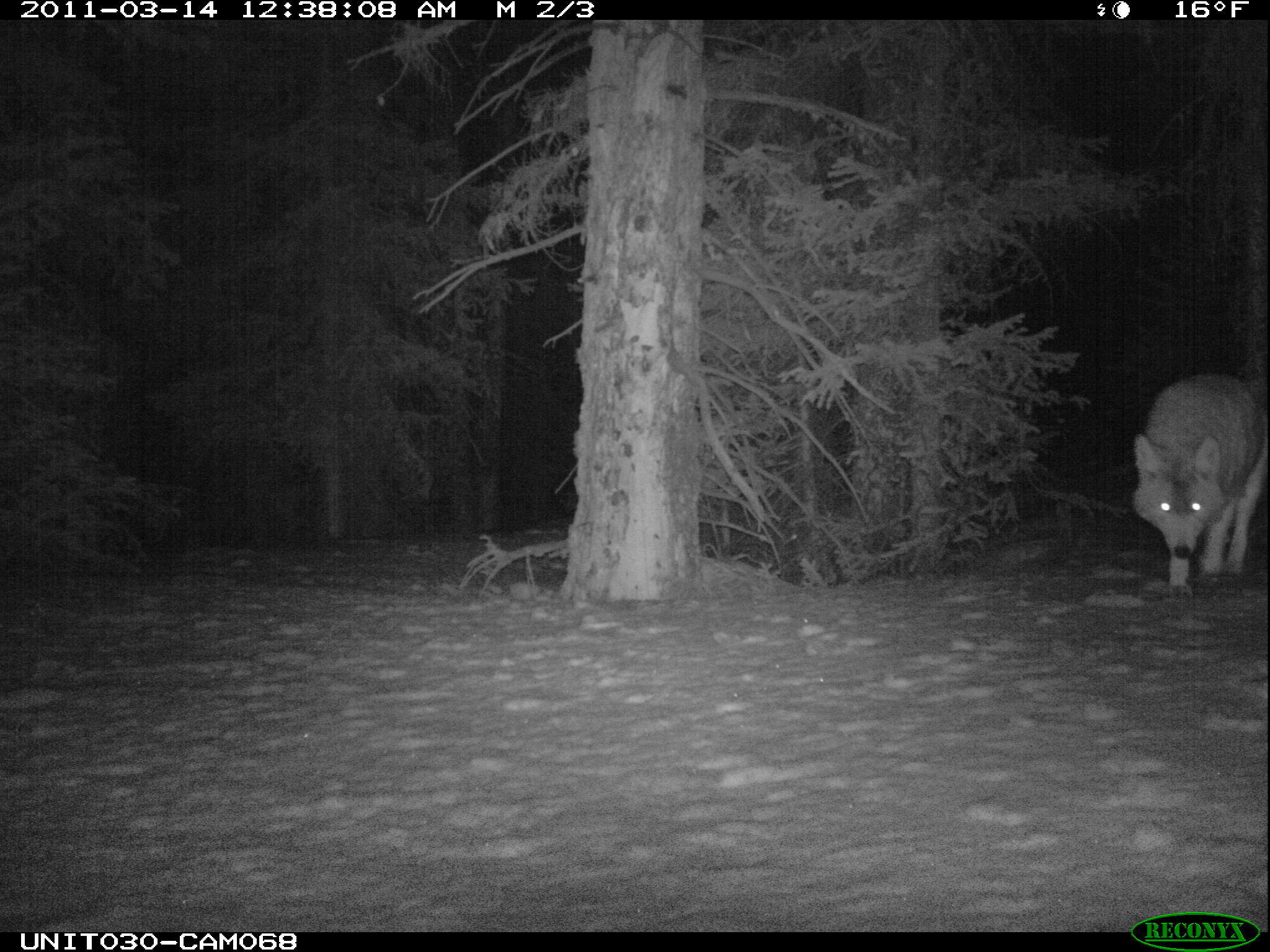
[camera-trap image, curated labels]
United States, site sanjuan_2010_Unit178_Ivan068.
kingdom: Animalia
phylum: Chordata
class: Mammalia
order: Carnivora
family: Canidae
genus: Canis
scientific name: Canis latrans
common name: coyote